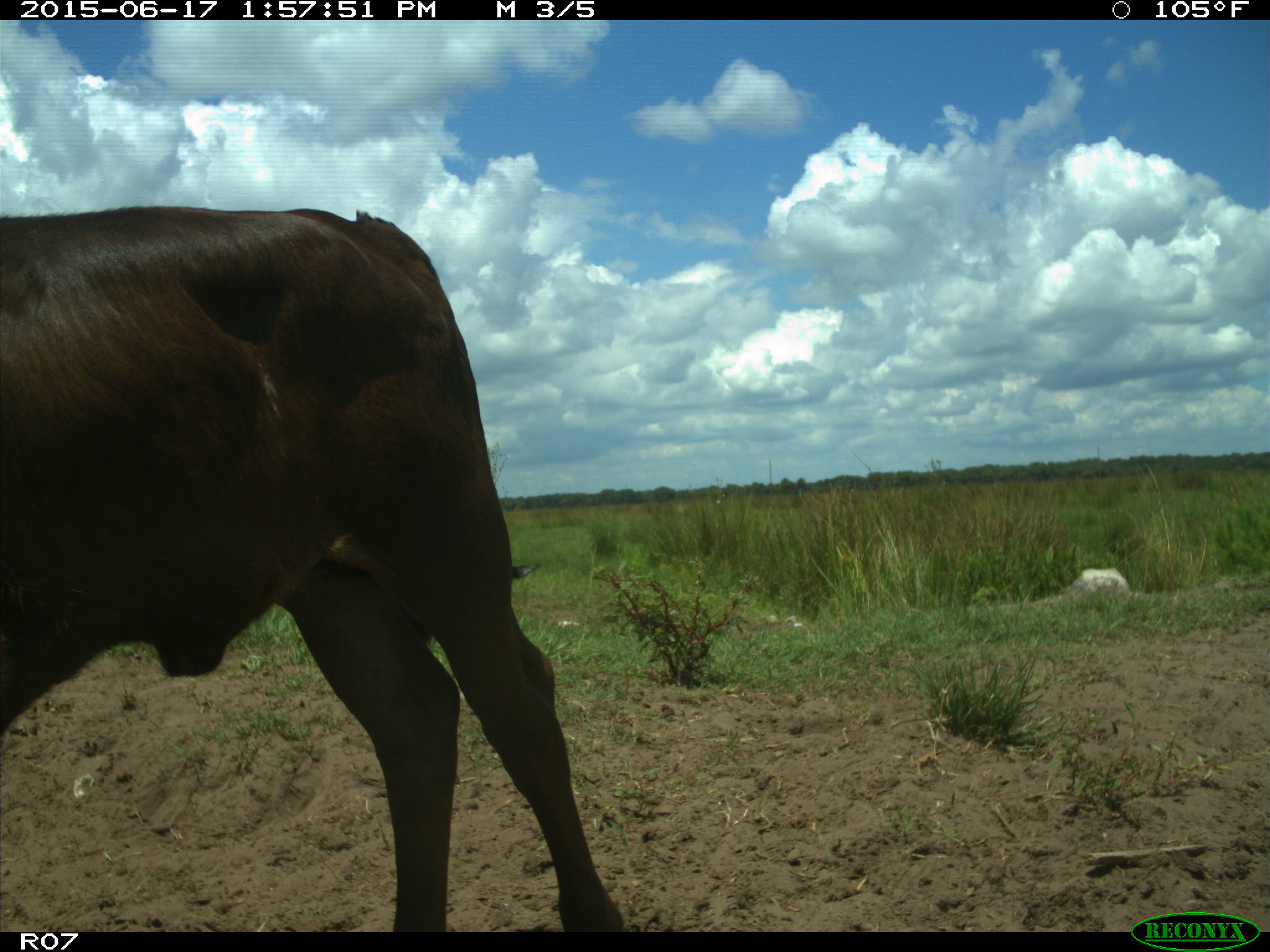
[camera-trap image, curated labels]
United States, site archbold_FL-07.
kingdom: Animalia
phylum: Chordata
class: Mammalia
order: Artiodactyla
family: Bovidae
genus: Bos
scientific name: Bos taurus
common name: domestic cow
Bos taurus (domestic cow).